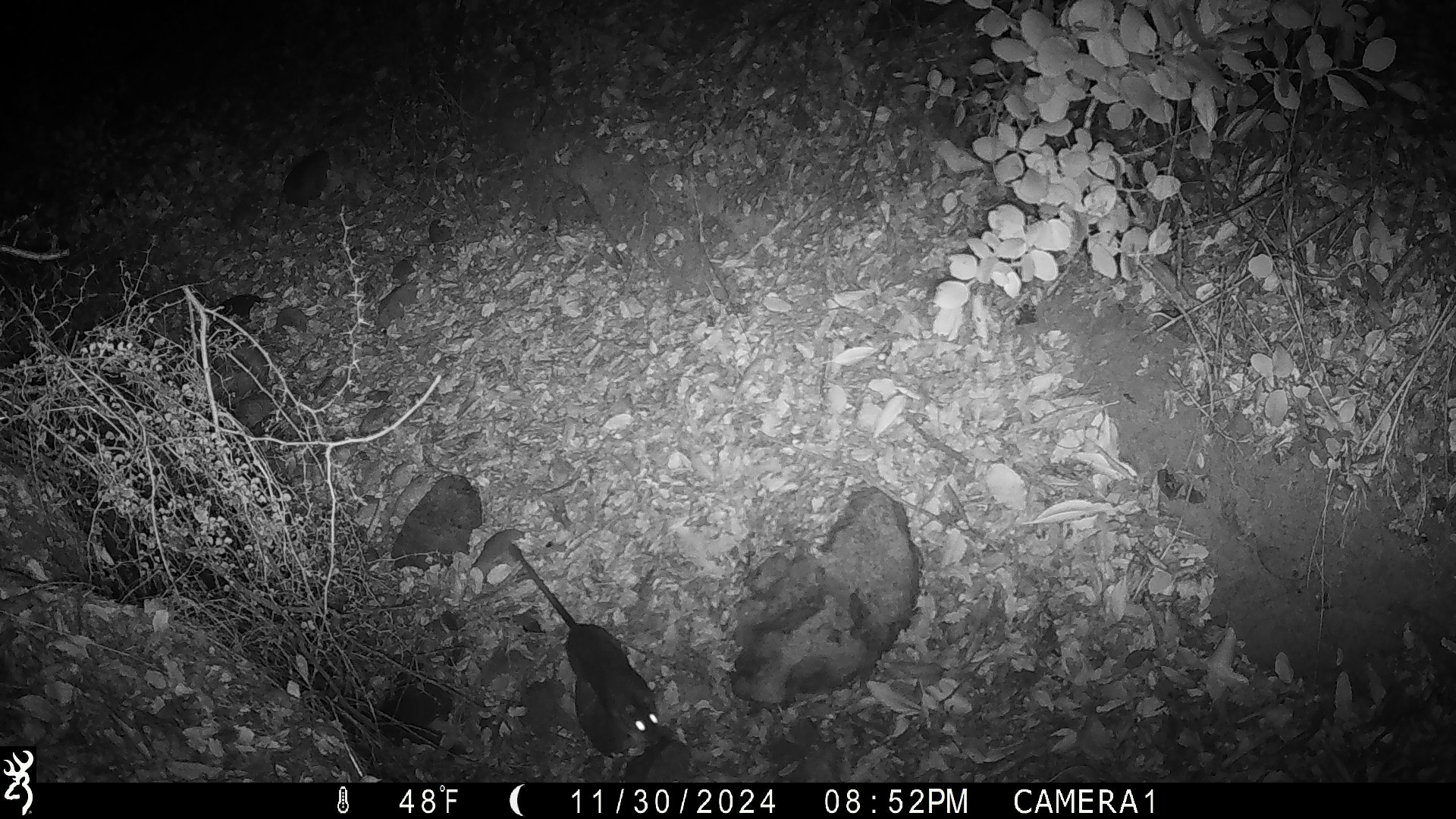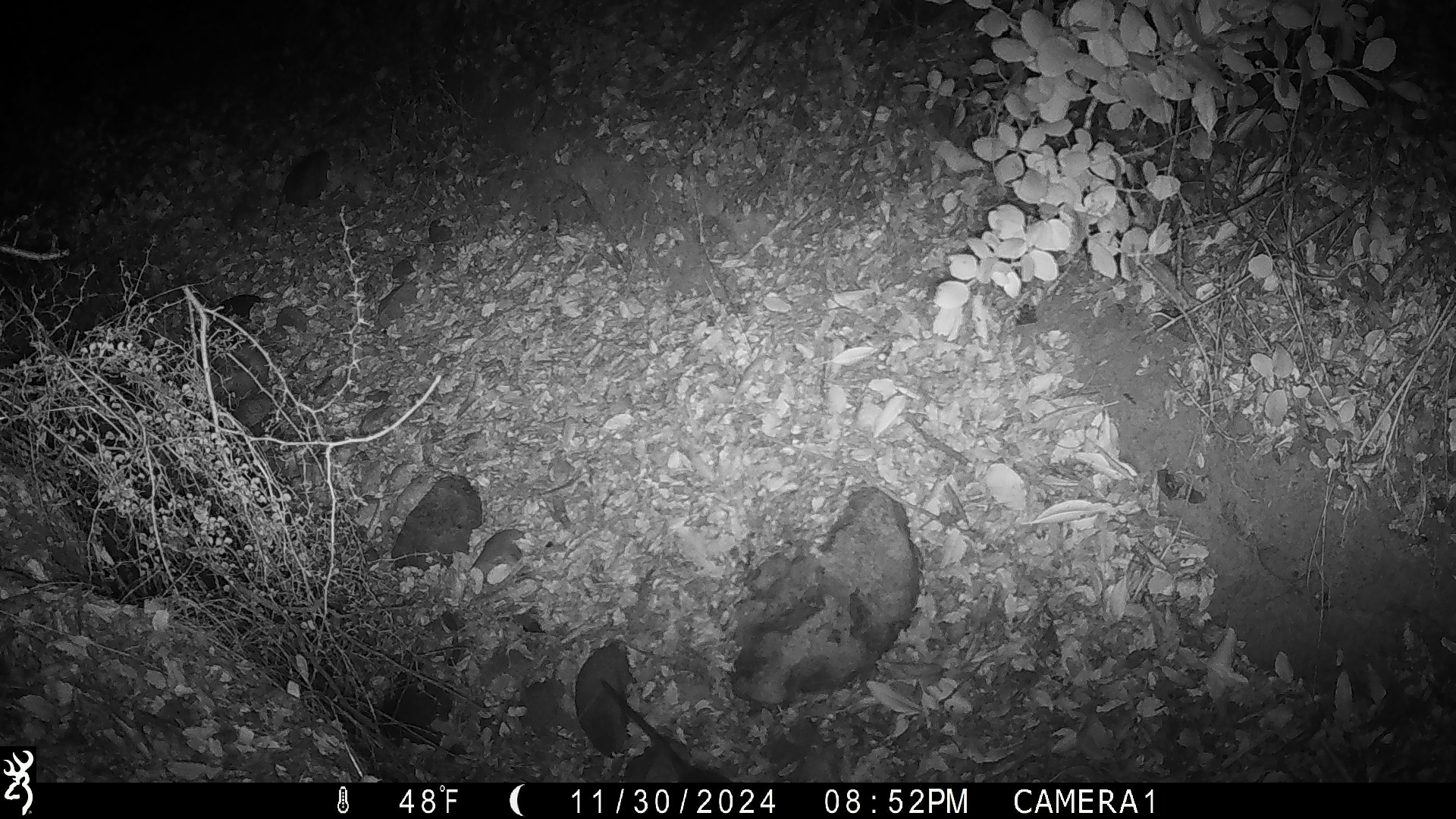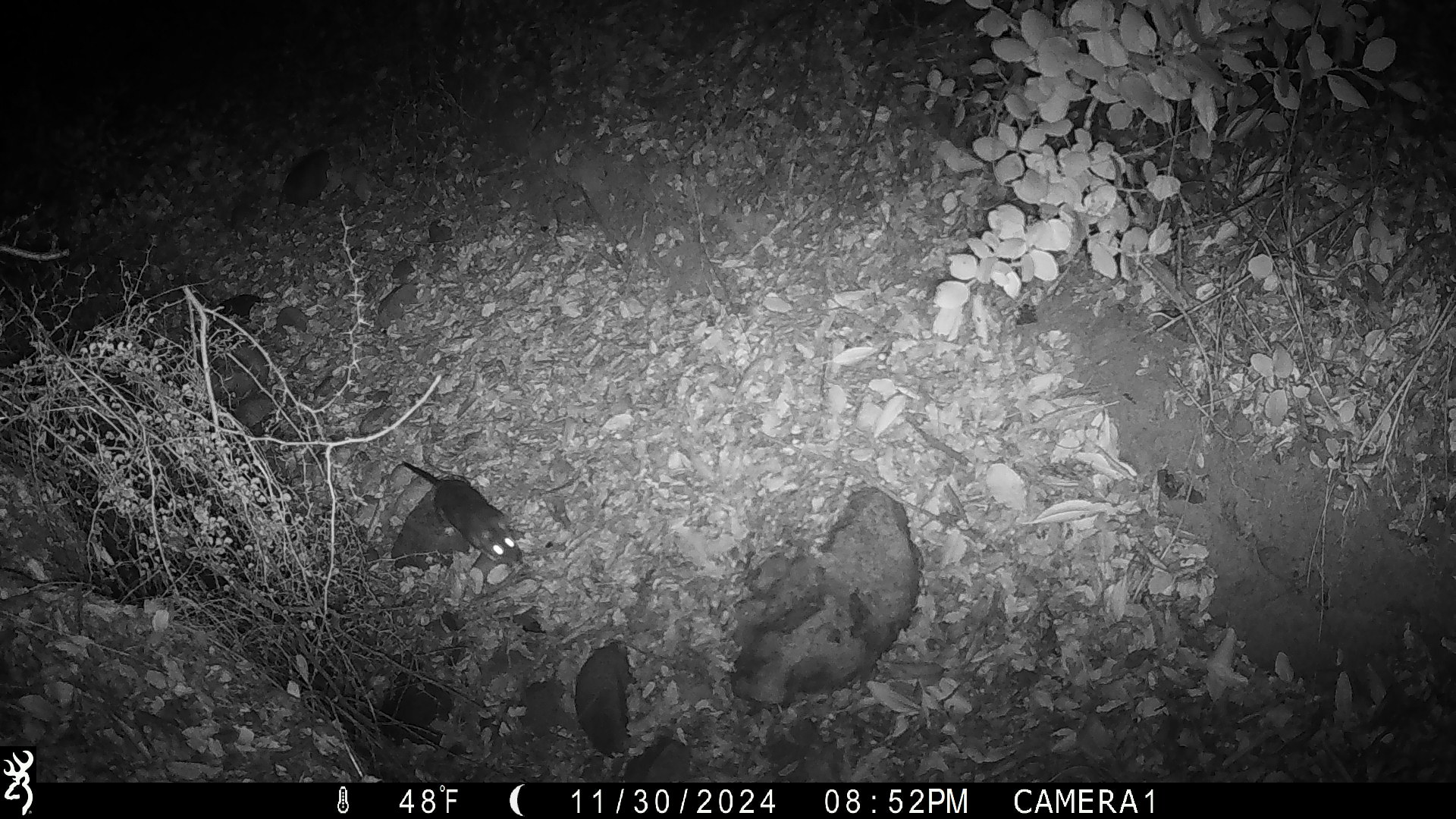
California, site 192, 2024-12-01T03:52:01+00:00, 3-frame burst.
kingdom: Animalia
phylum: Chordata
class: Mammalia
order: Rodentia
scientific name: Rodentia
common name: mouse or rat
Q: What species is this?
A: Mouse or rat (Rodentia).